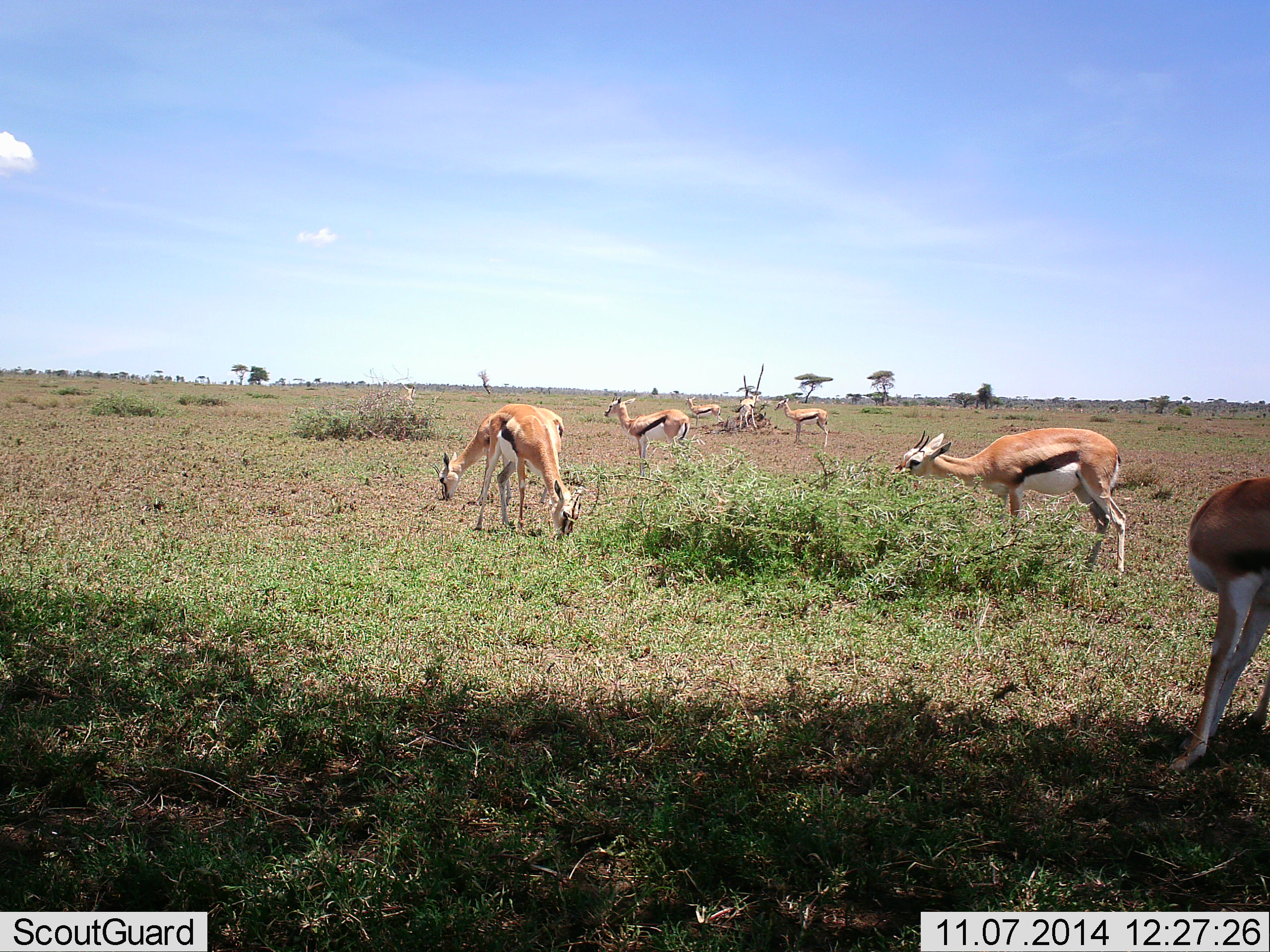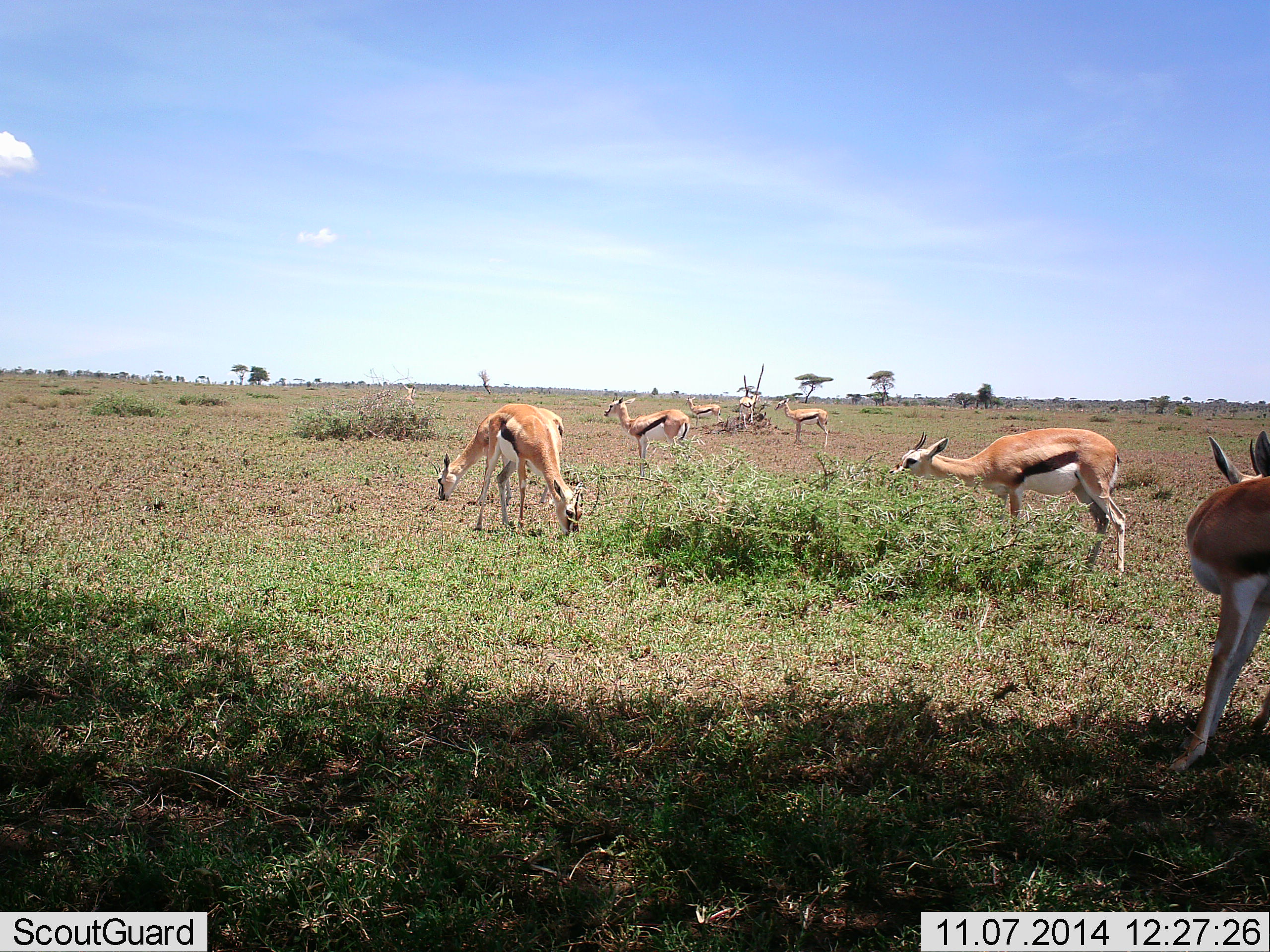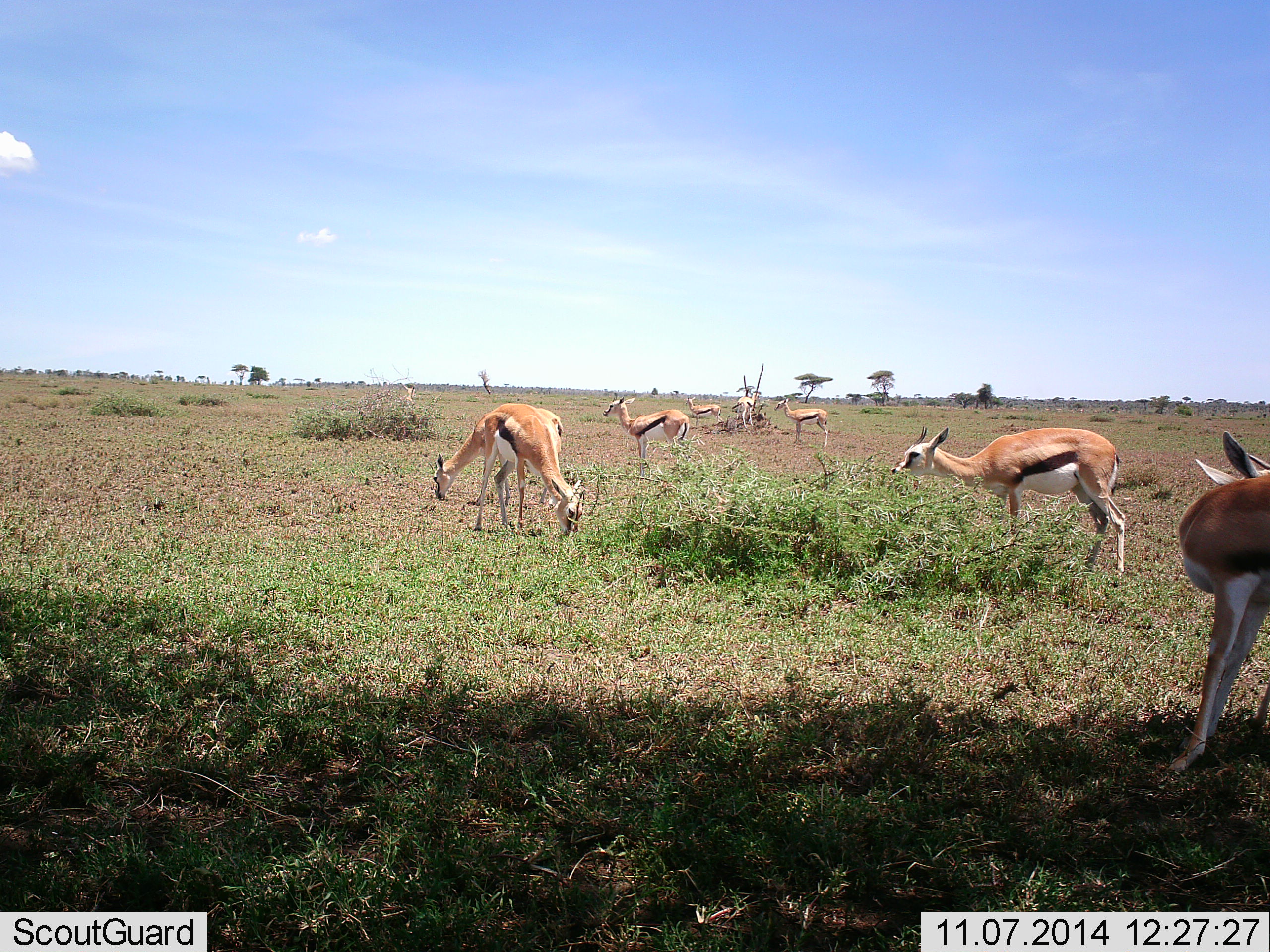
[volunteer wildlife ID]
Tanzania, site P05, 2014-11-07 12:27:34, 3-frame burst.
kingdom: Animalia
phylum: Chordata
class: Mammalia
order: Artiodactyla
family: Bovidae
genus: Eudorcas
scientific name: Eudorcas thomsonii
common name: thomson's gazelle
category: gazellethomsons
Gazellethomsons (thomson's gazelle) (Eudorcas thomsonii), count 8. Behavior (volunteer vote fractions): standing 70%, resting 0%, moving 0%, interacting 0%. Young present (vote fraction): 0%. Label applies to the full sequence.